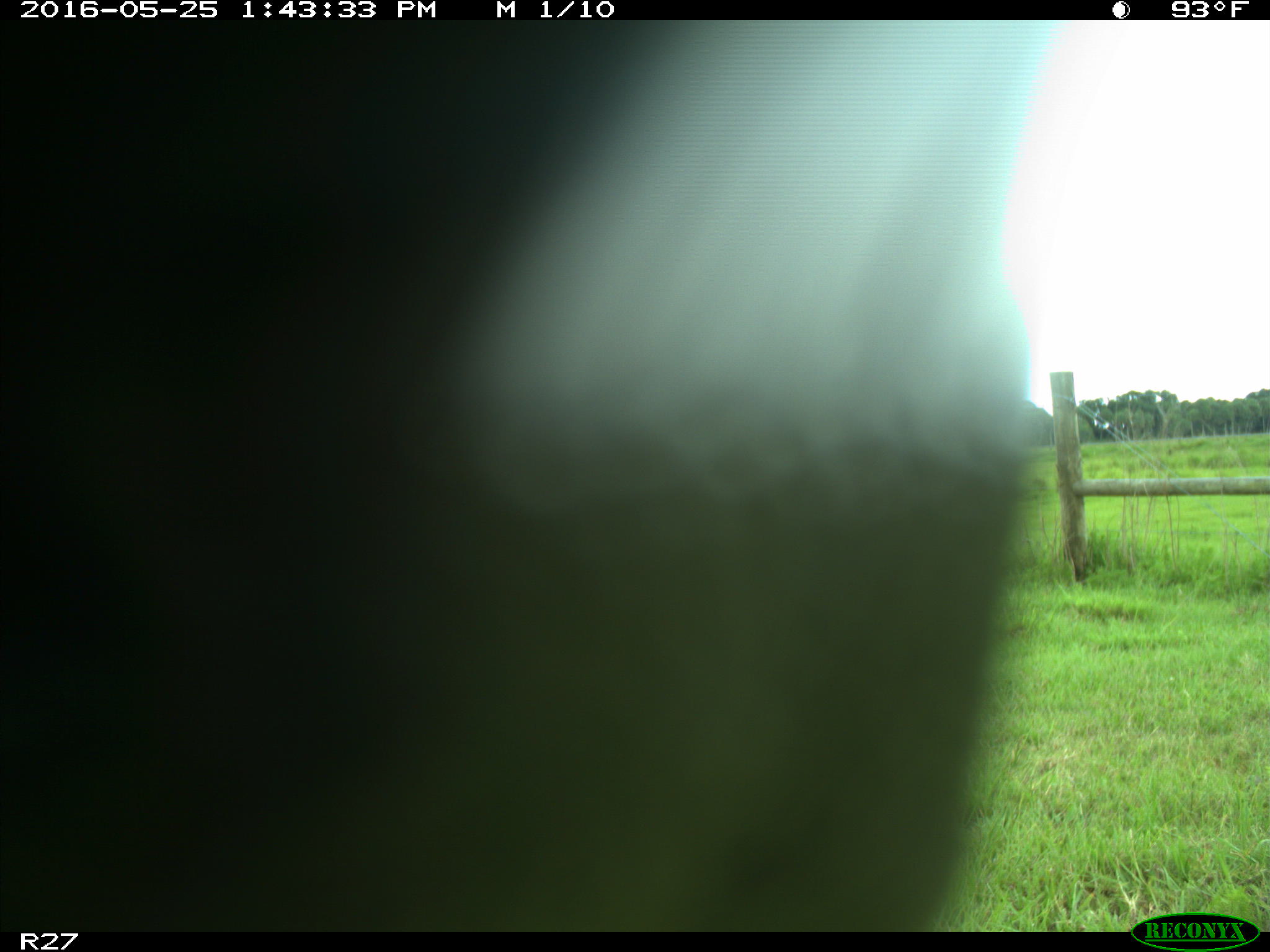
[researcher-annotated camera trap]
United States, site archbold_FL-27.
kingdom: Animalia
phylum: Chordata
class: Mammalia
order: Artiodactyla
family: Bovidae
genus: Bos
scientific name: Bos taurus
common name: domestic cow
Bos taurus (domestic cow).